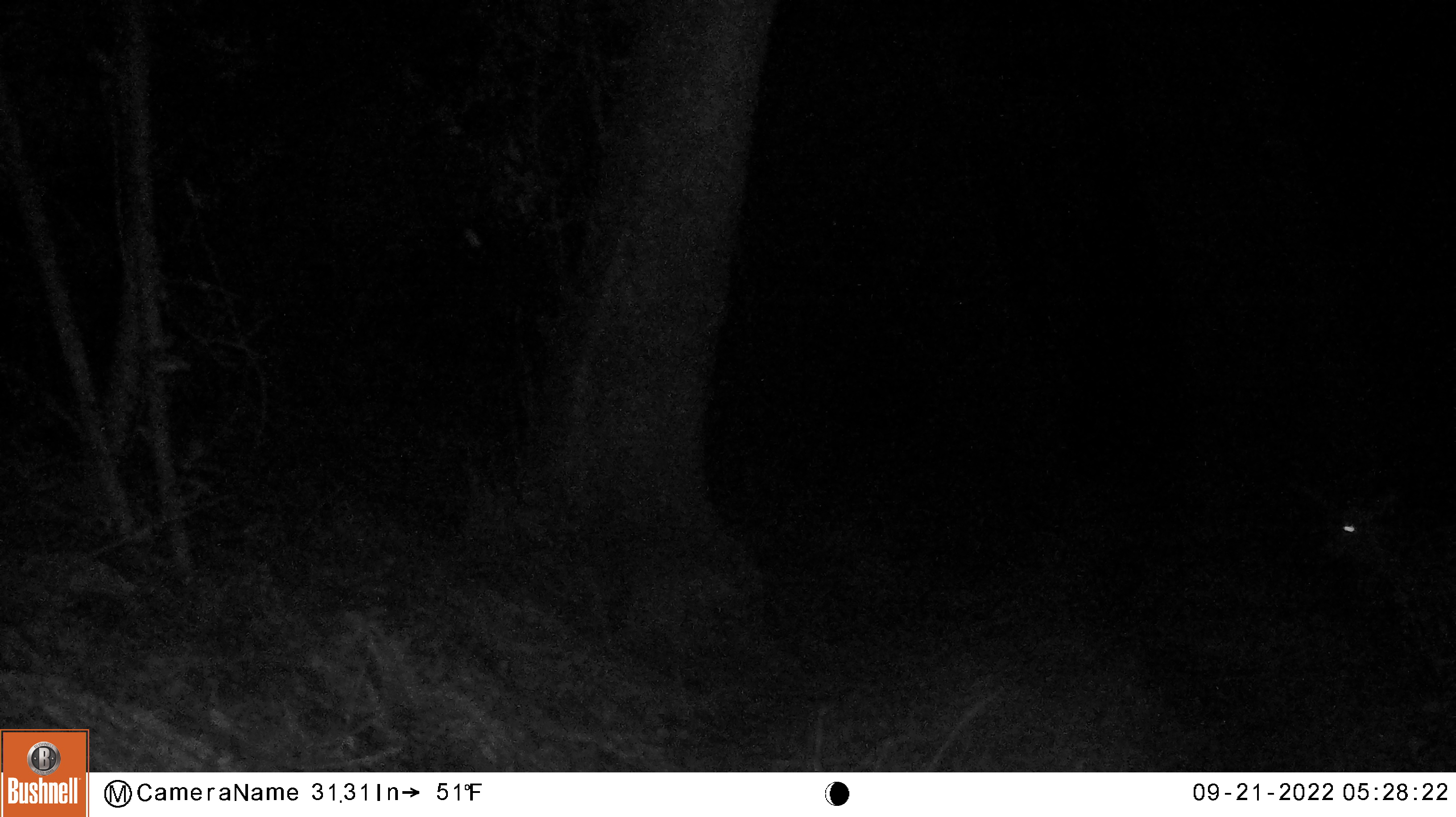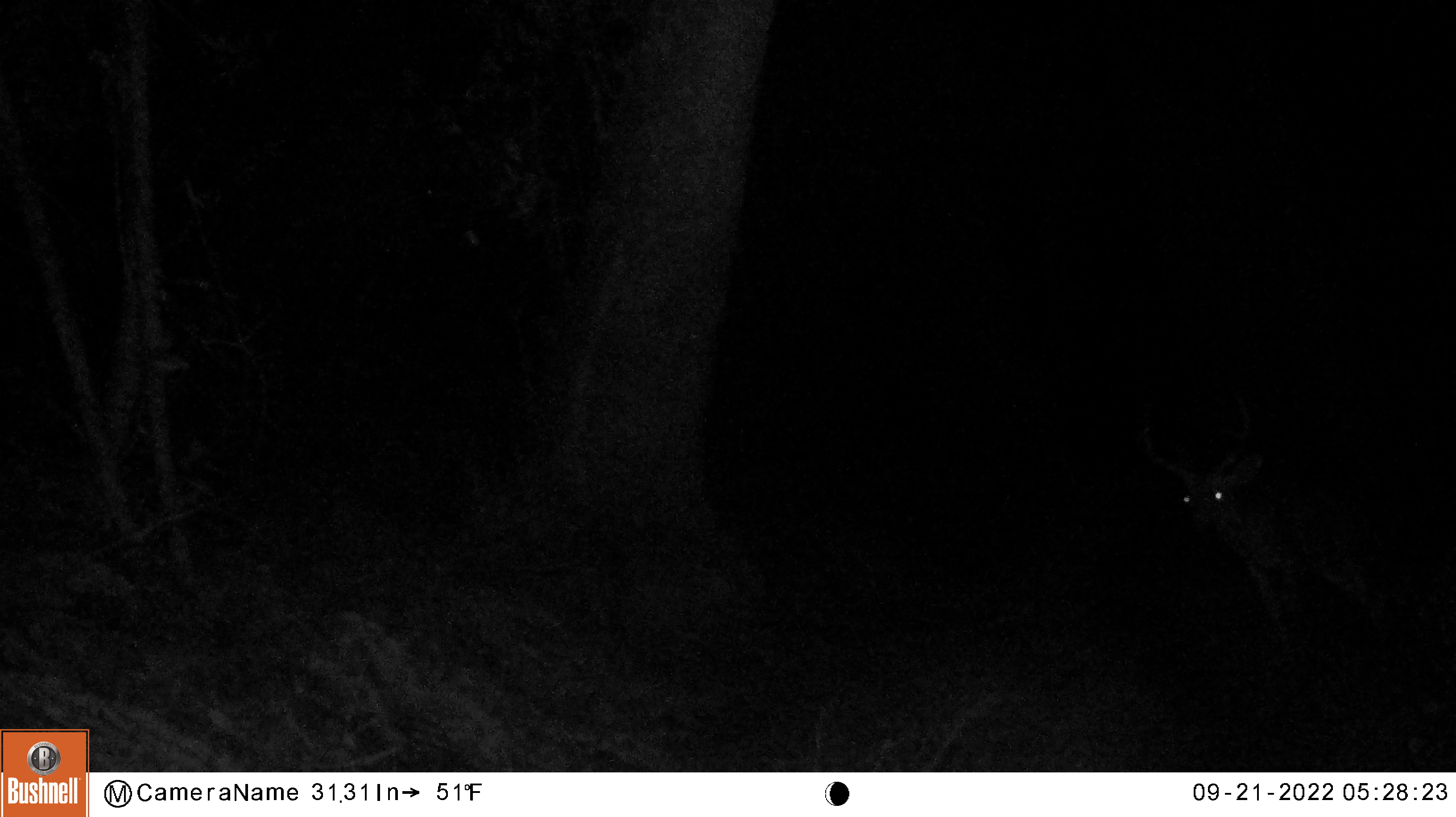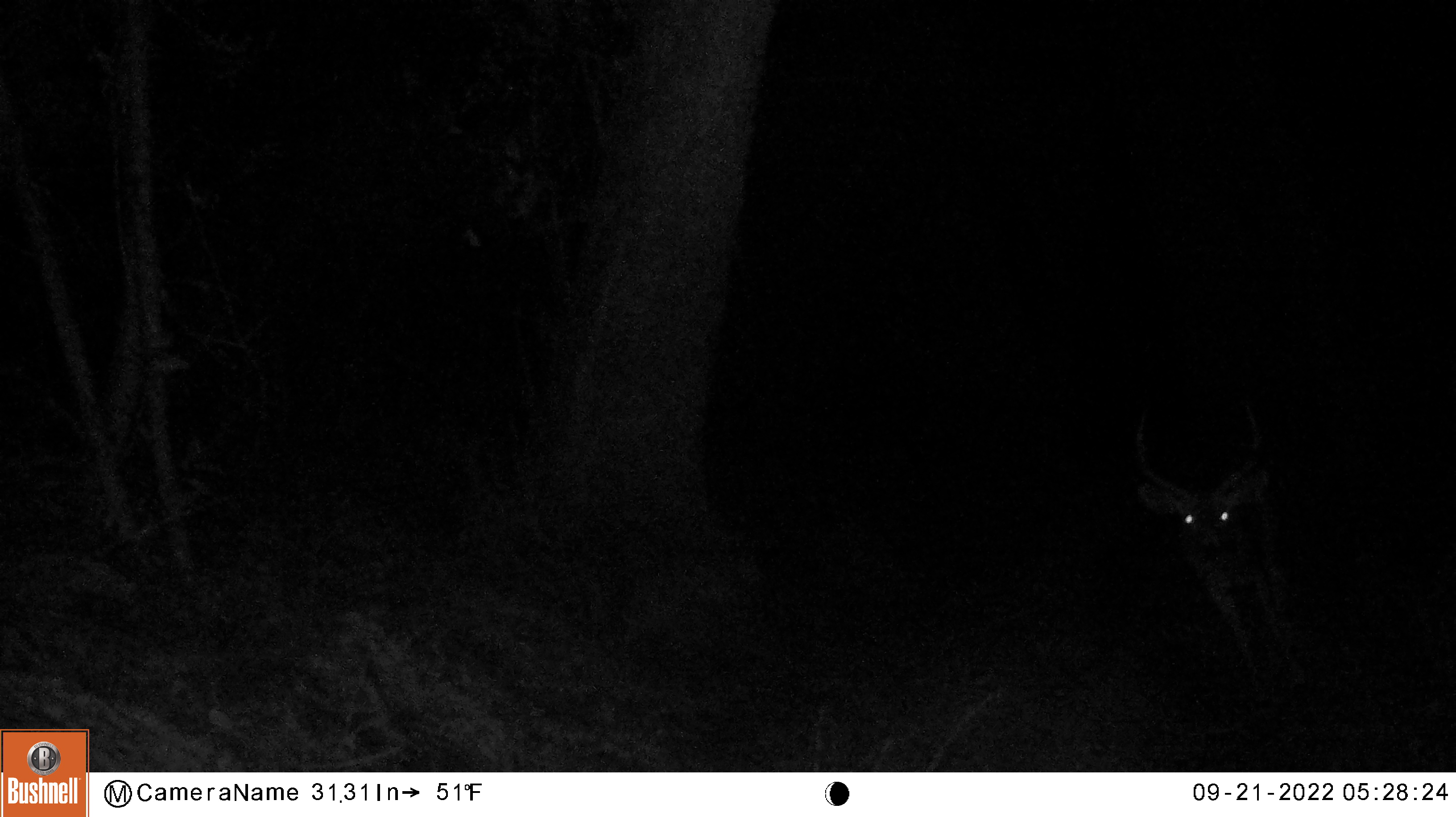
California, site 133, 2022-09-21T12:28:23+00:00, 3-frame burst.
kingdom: Animalia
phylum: Chordata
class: Mammalia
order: Artiodactyla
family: Cervidae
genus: Odocoileus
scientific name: Odocoileus hemionus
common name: mule deer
Mule deer (Odocoileus hemionus).